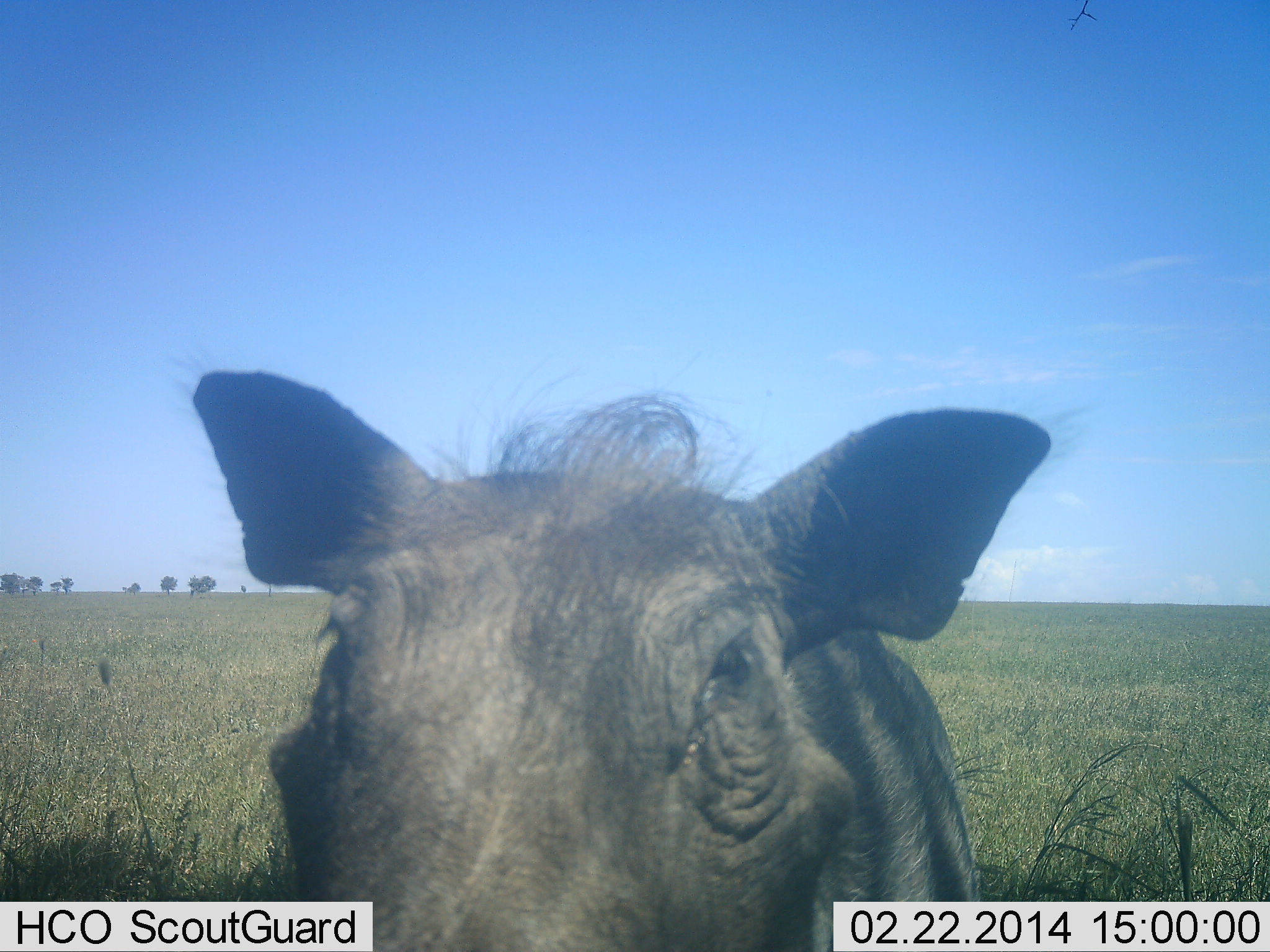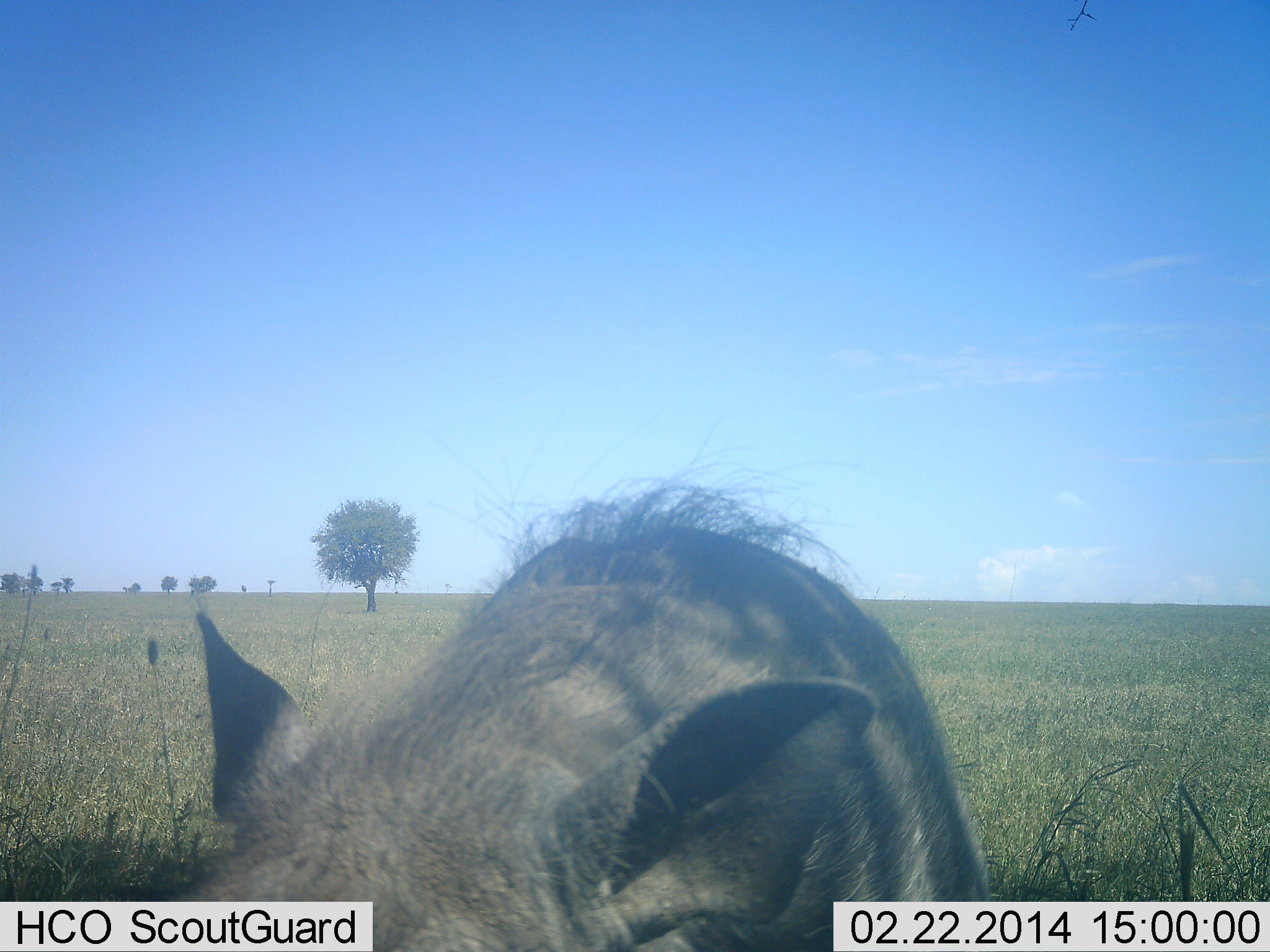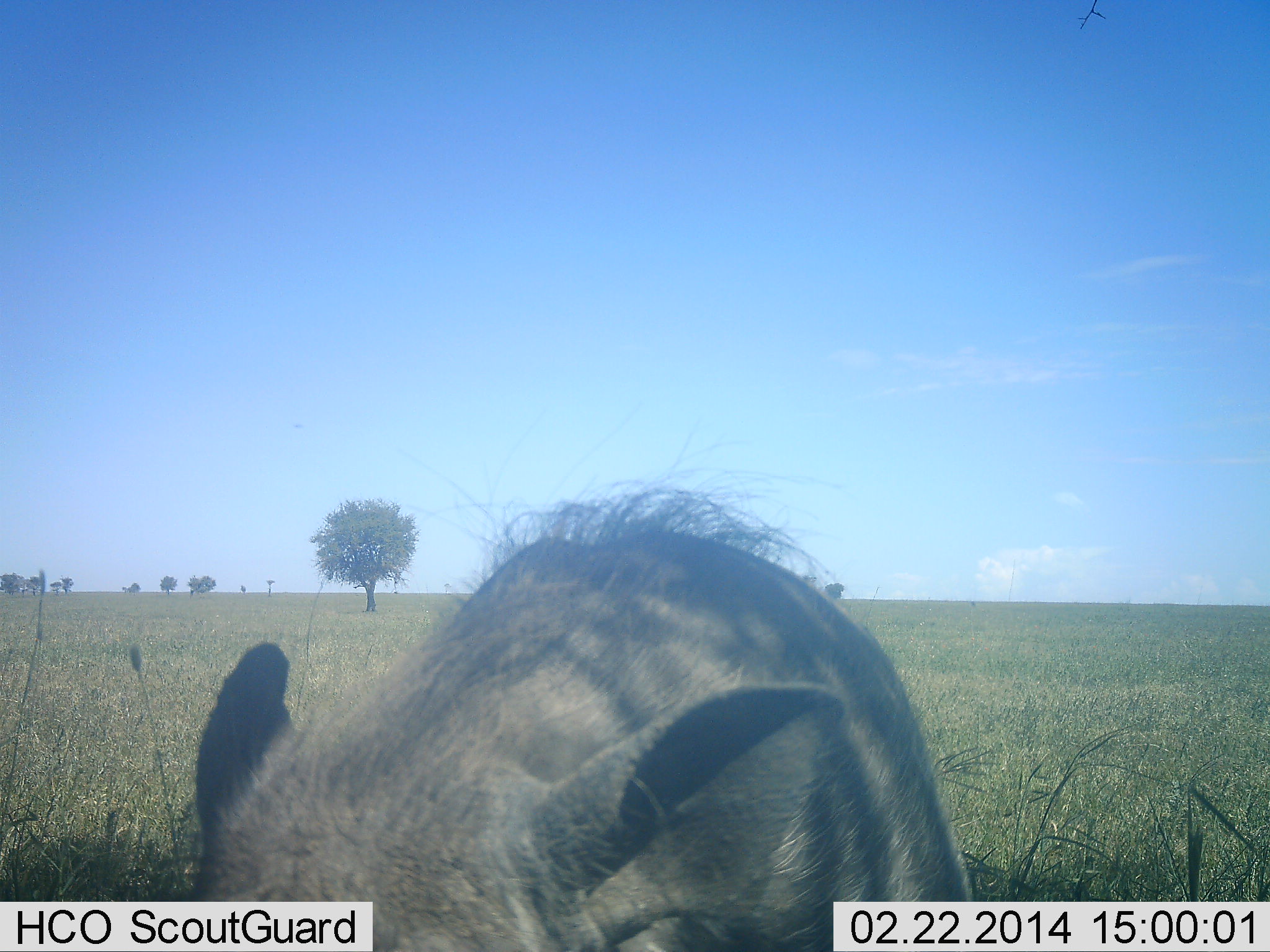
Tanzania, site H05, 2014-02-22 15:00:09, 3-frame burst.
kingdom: Animalia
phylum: Chordata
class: Mammalia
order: Artiodactyla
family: Suidae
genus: Phacochoerus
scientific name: Phacochoerus africanus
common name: warthog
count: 1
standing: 70%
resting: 0%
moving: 10%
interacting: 10%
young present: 0%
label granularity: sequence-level